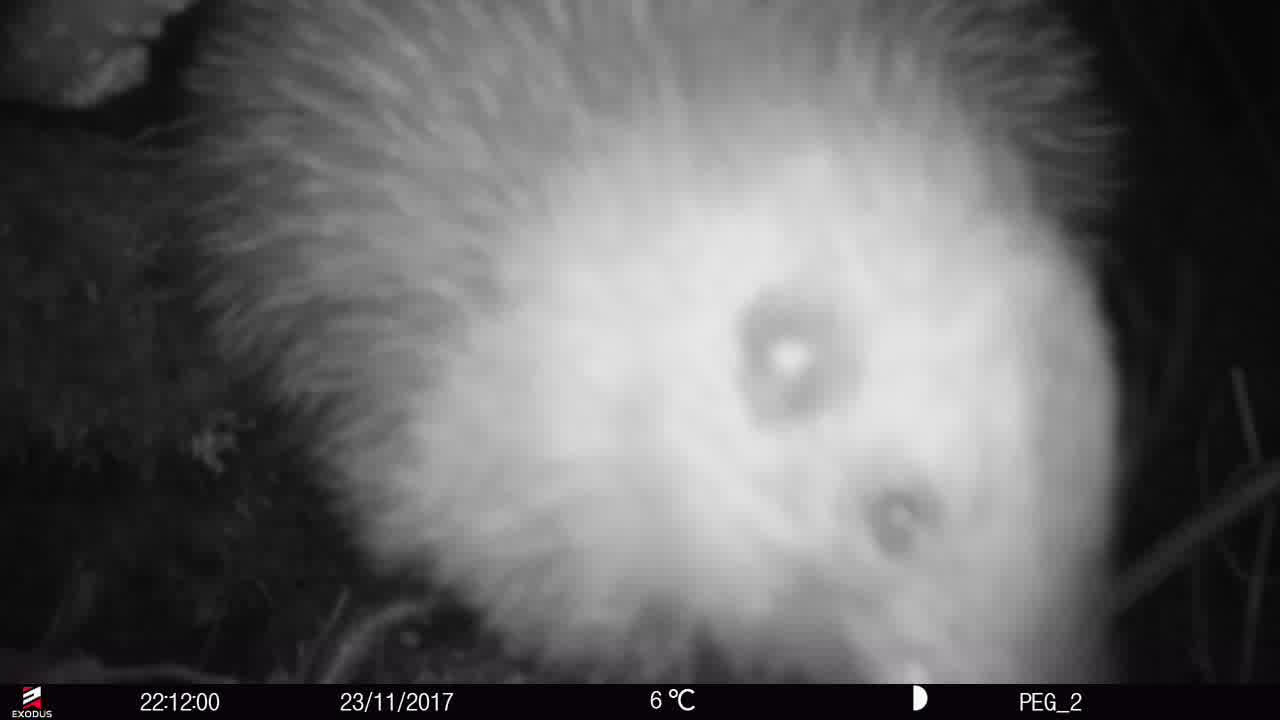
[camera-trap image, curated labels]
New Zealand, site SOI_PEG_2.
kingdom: Animalia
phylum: Chordata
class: Aves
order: Apterygiformes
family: Apterygidae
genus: Apteryx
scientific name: Apteryx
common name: kiwi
Kiwi (Apteryx).